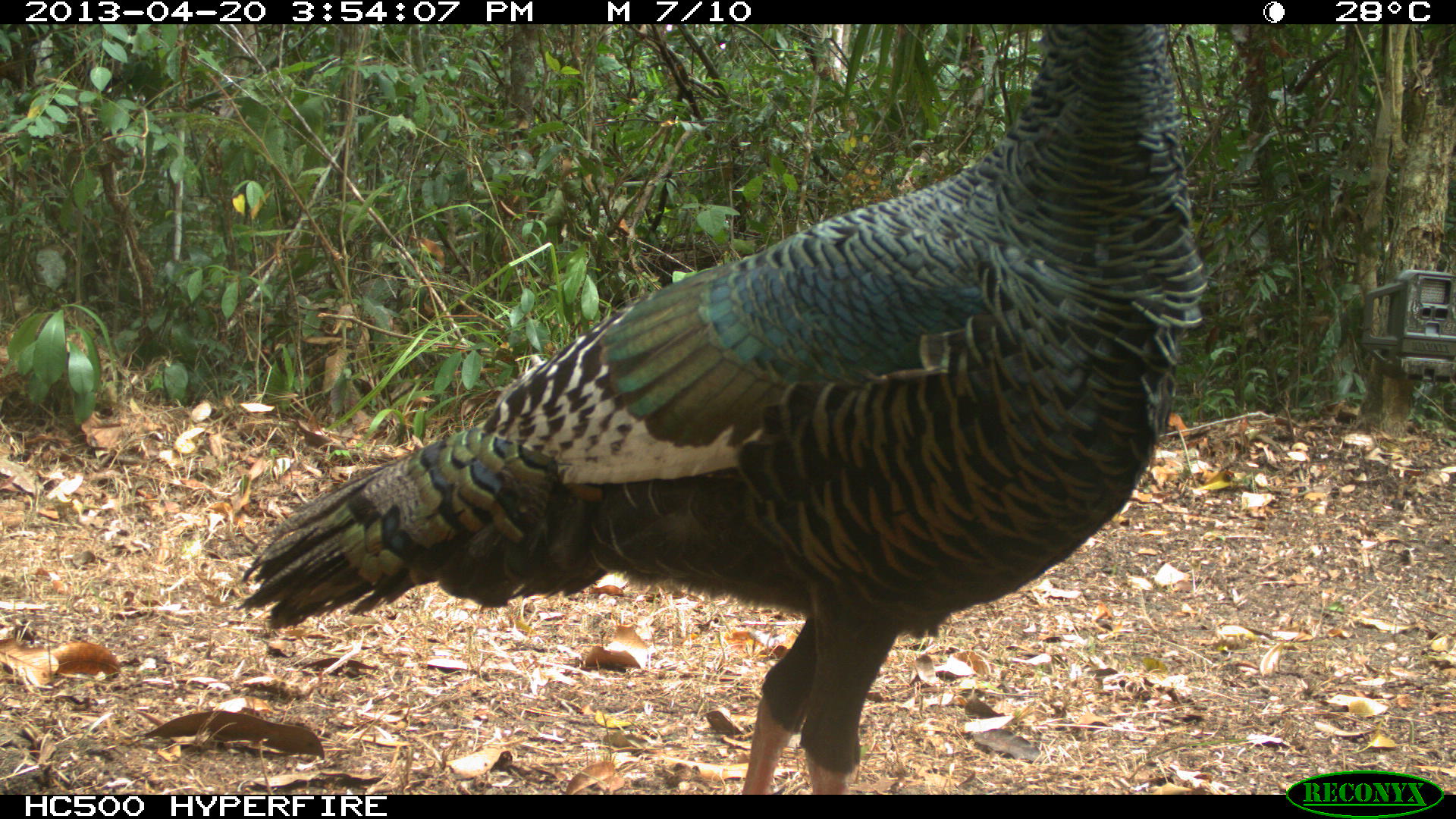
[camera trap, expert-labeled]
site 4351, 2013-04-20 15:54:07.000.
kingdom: Animalia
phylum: Chordata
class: Aves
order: Galliformes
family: Phasianidae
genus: Meleagris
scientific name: Meleagris ocellata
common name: ocellated turkey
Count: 3.